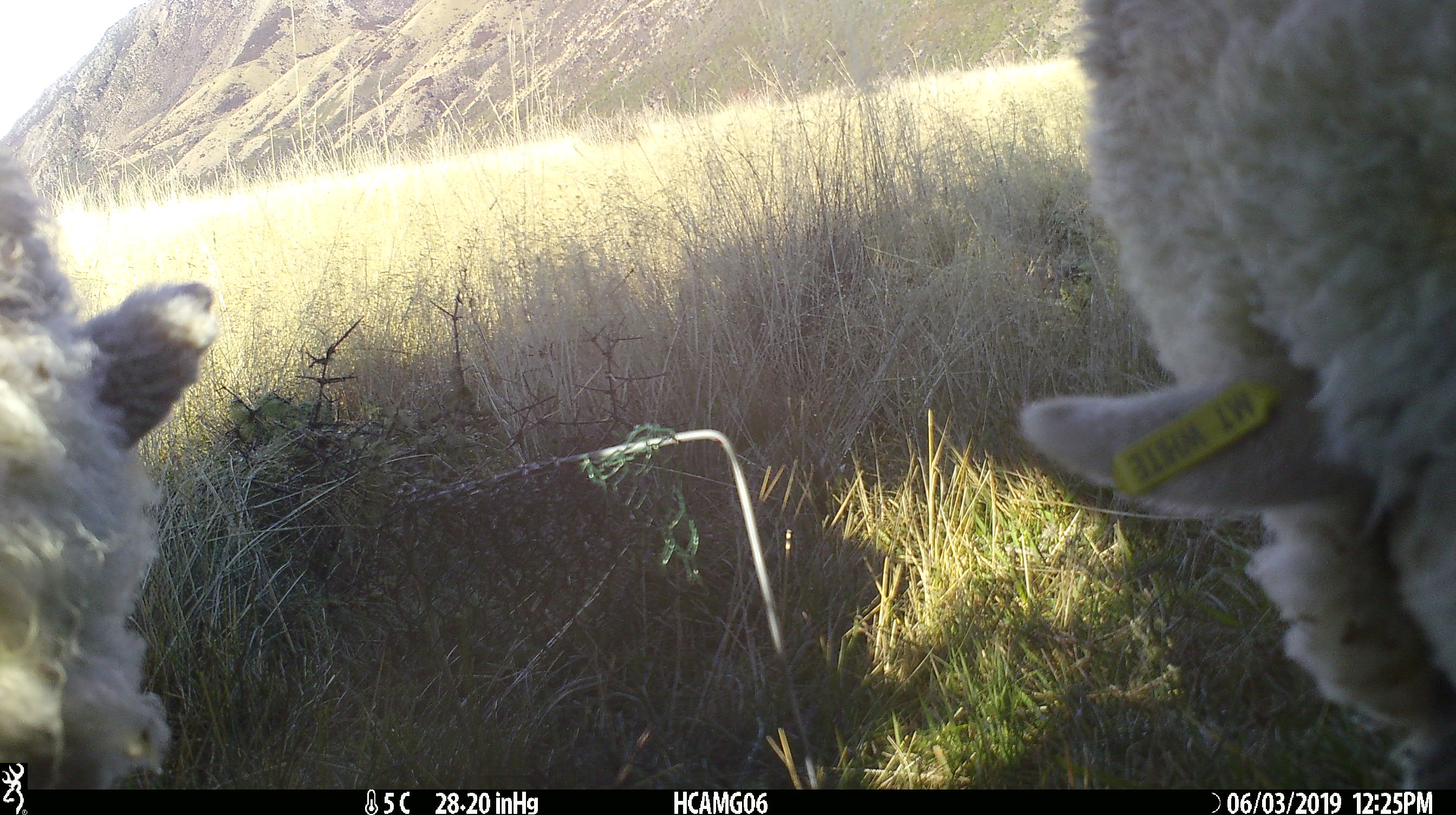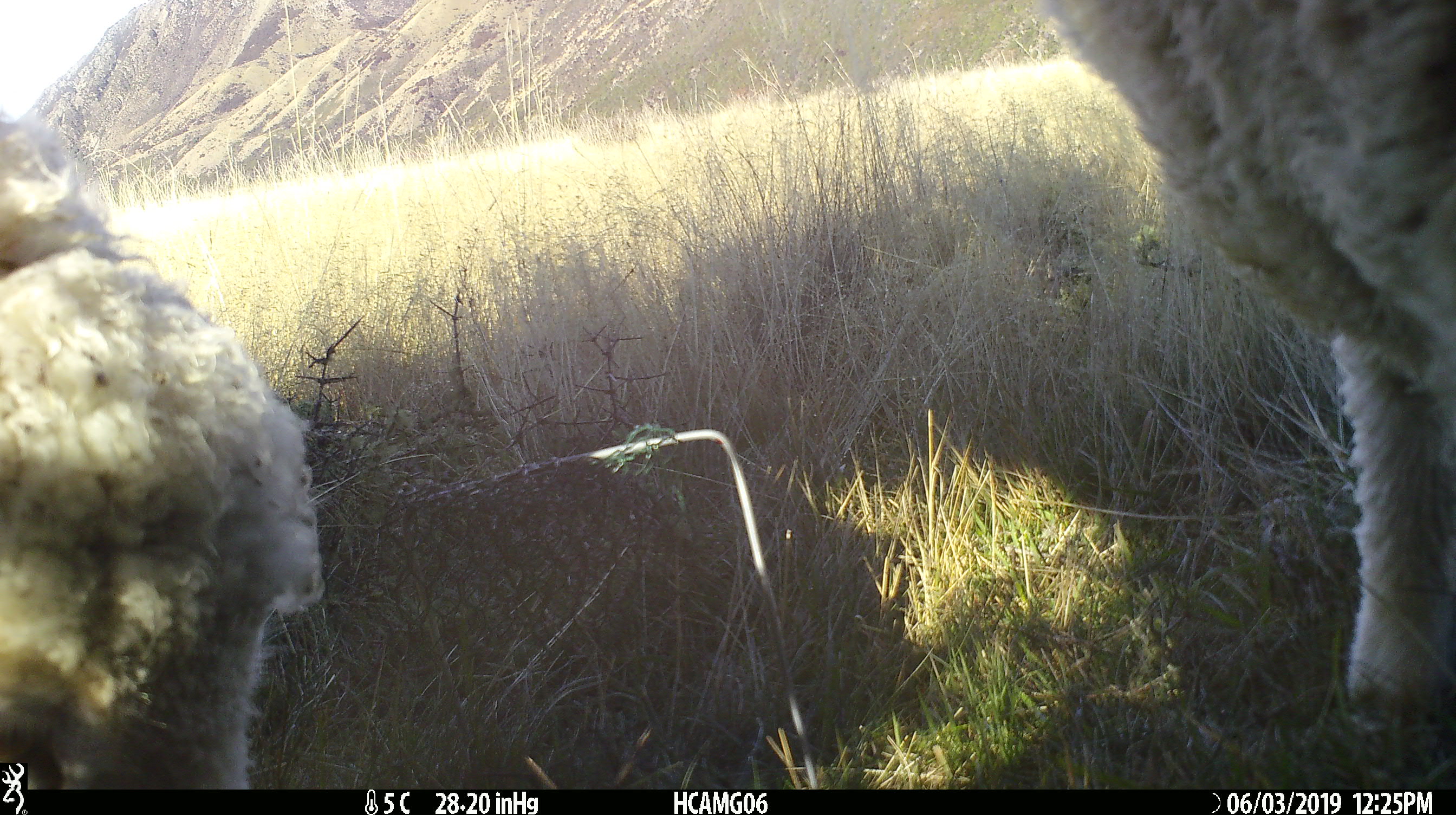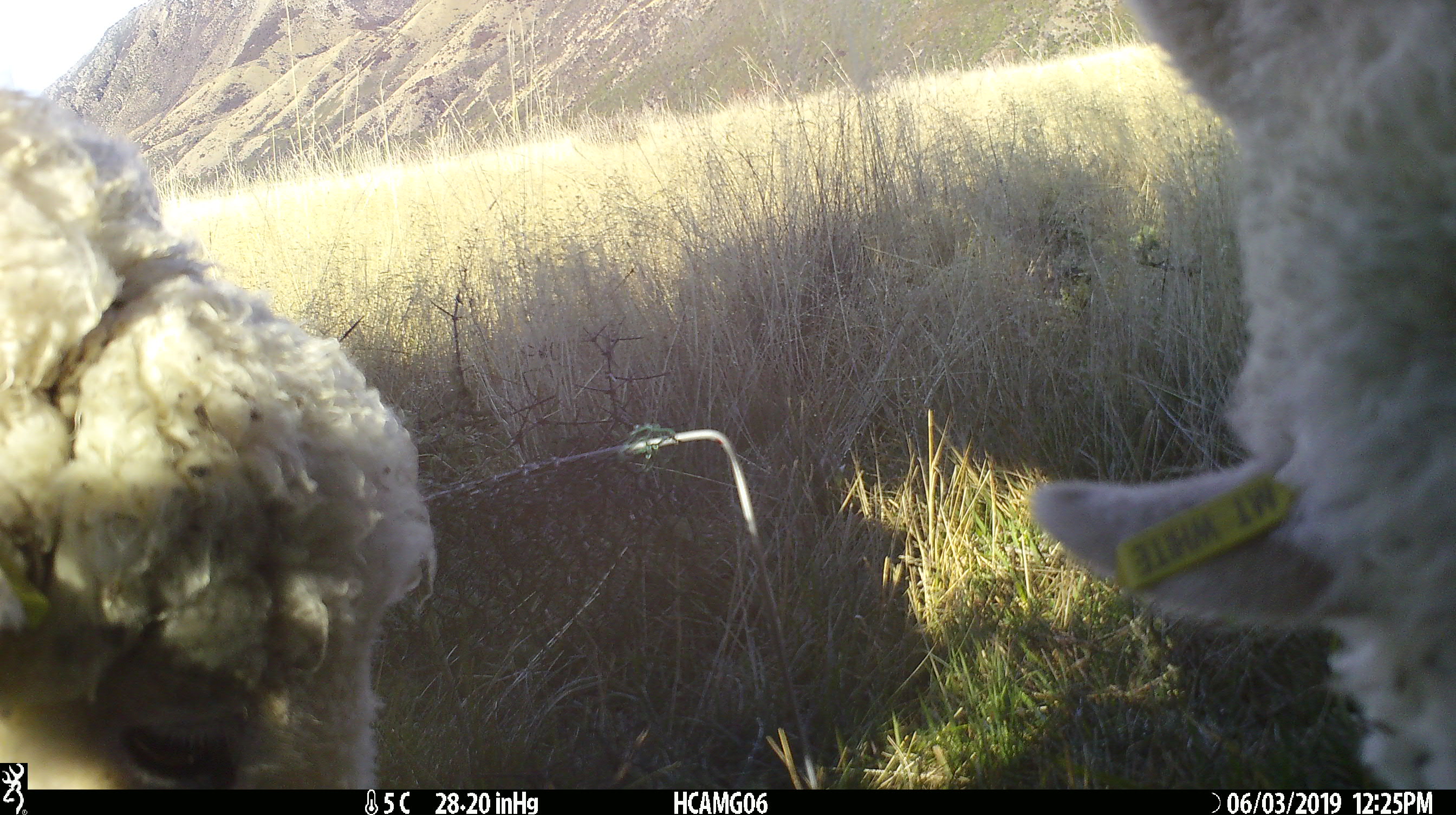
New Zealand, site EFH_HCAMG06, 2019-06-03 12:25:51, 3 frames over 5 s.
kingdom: Animalia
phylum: Chordata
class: Mammalia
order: Artiodactyla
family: Bovidae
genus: Ovis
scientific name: Ovis aries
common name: domestic sheep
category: sheep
Sheep (domestic sheep) (Ovis aries).